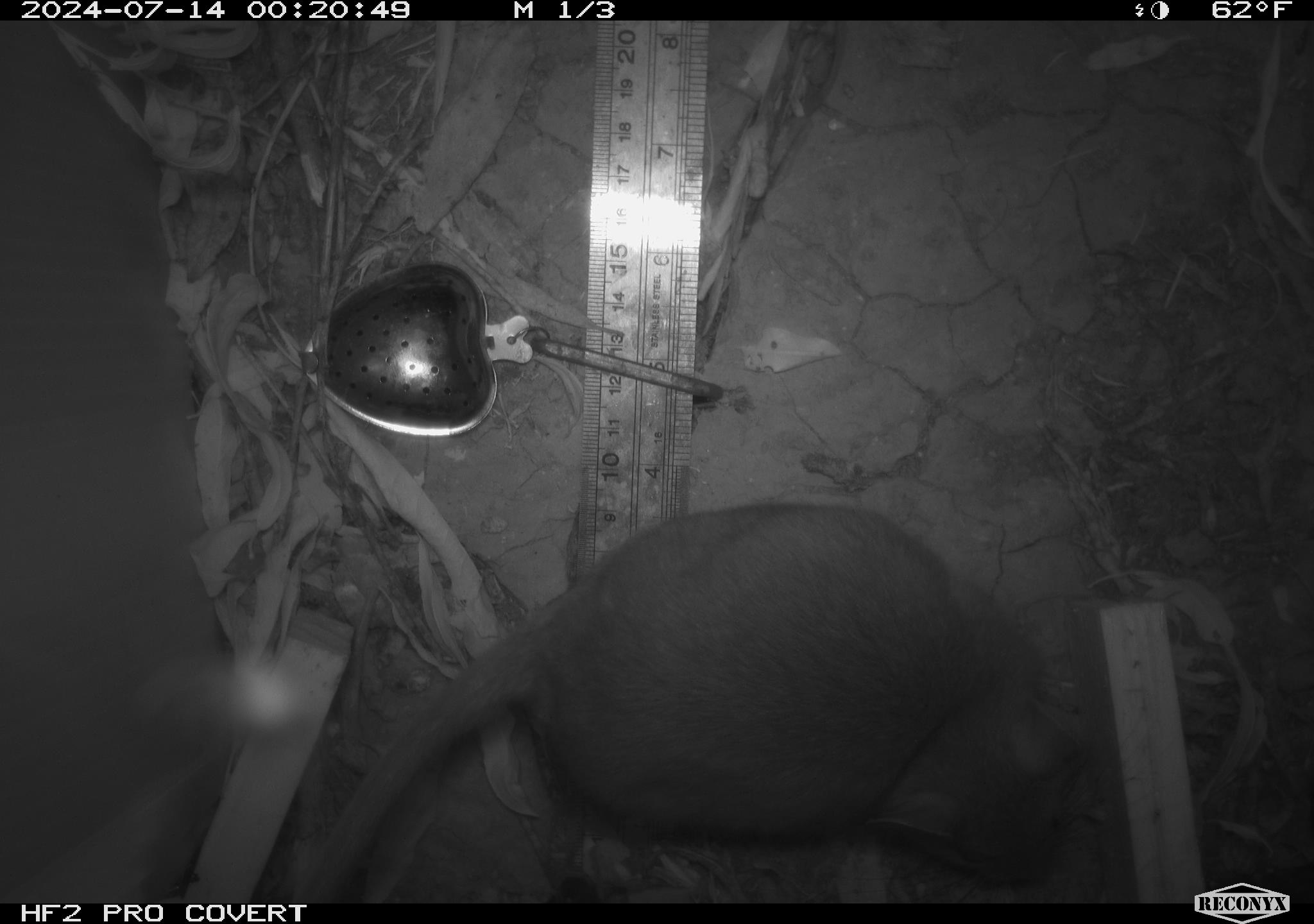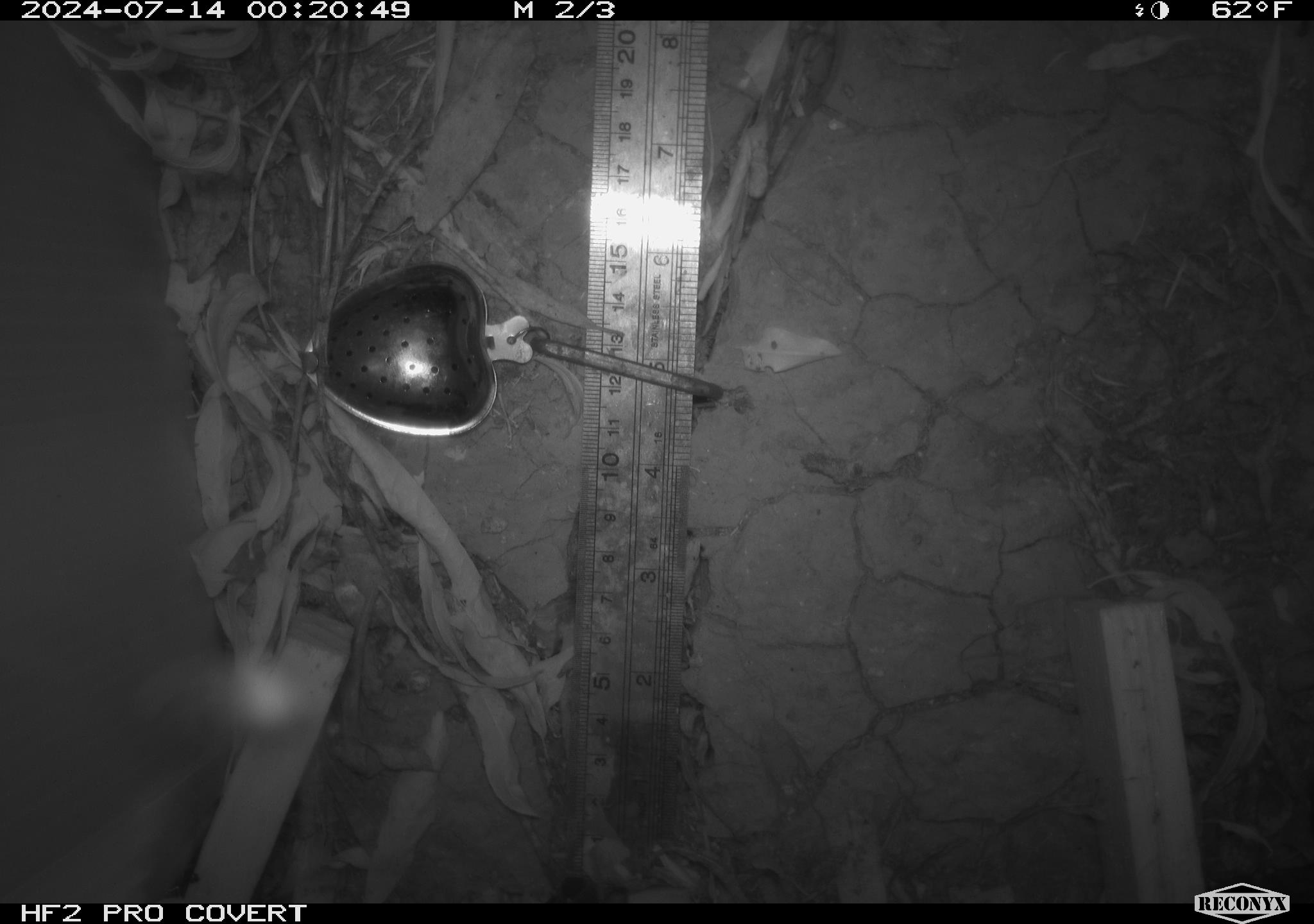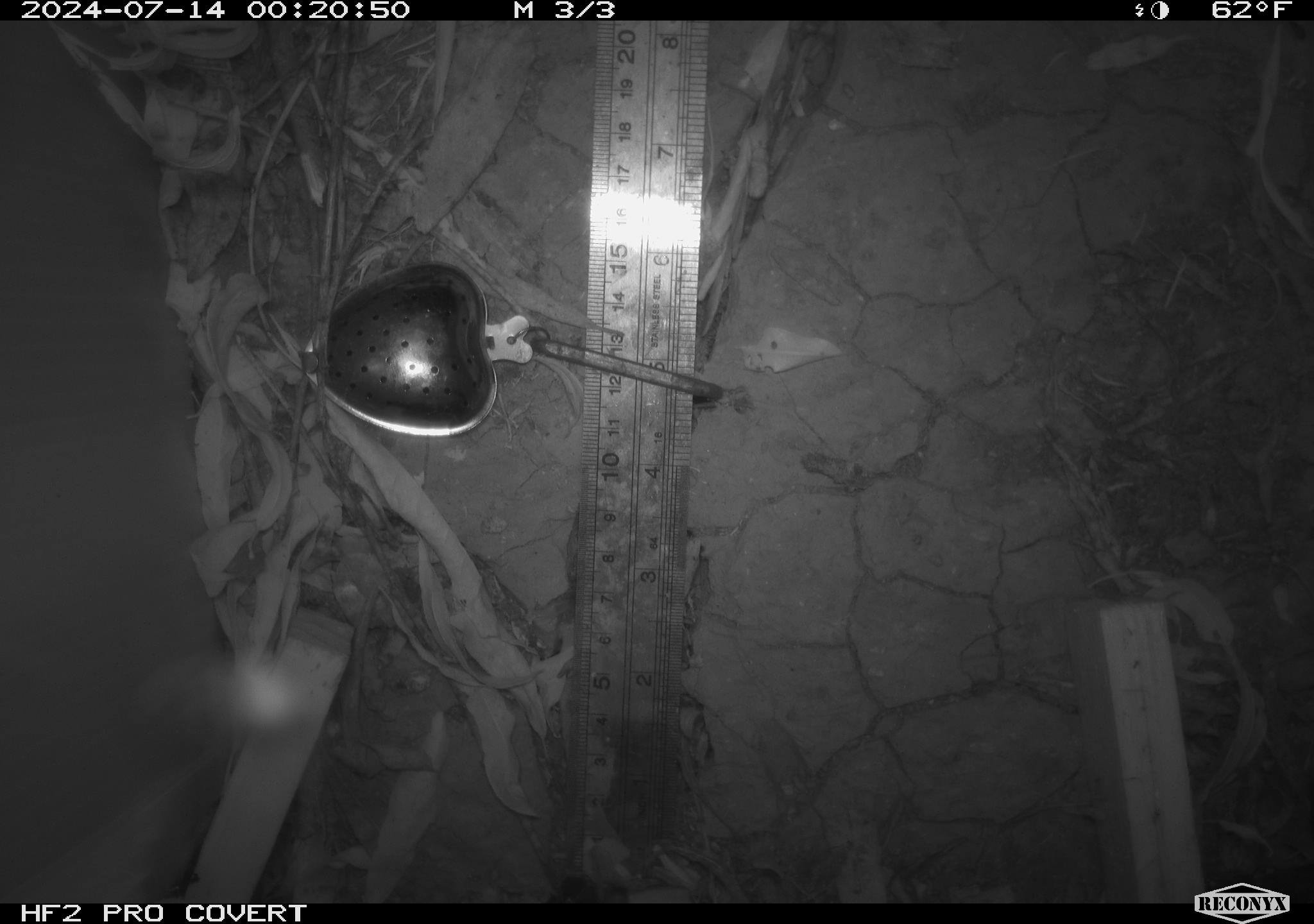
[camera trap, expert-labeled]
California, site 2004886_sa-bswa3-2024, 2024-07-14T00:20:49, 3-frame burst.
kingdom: Animalia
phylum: Chordata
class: Mammalia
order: Rodentia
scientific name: Rodentia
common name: woodrat or rat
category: woodrat or rat species